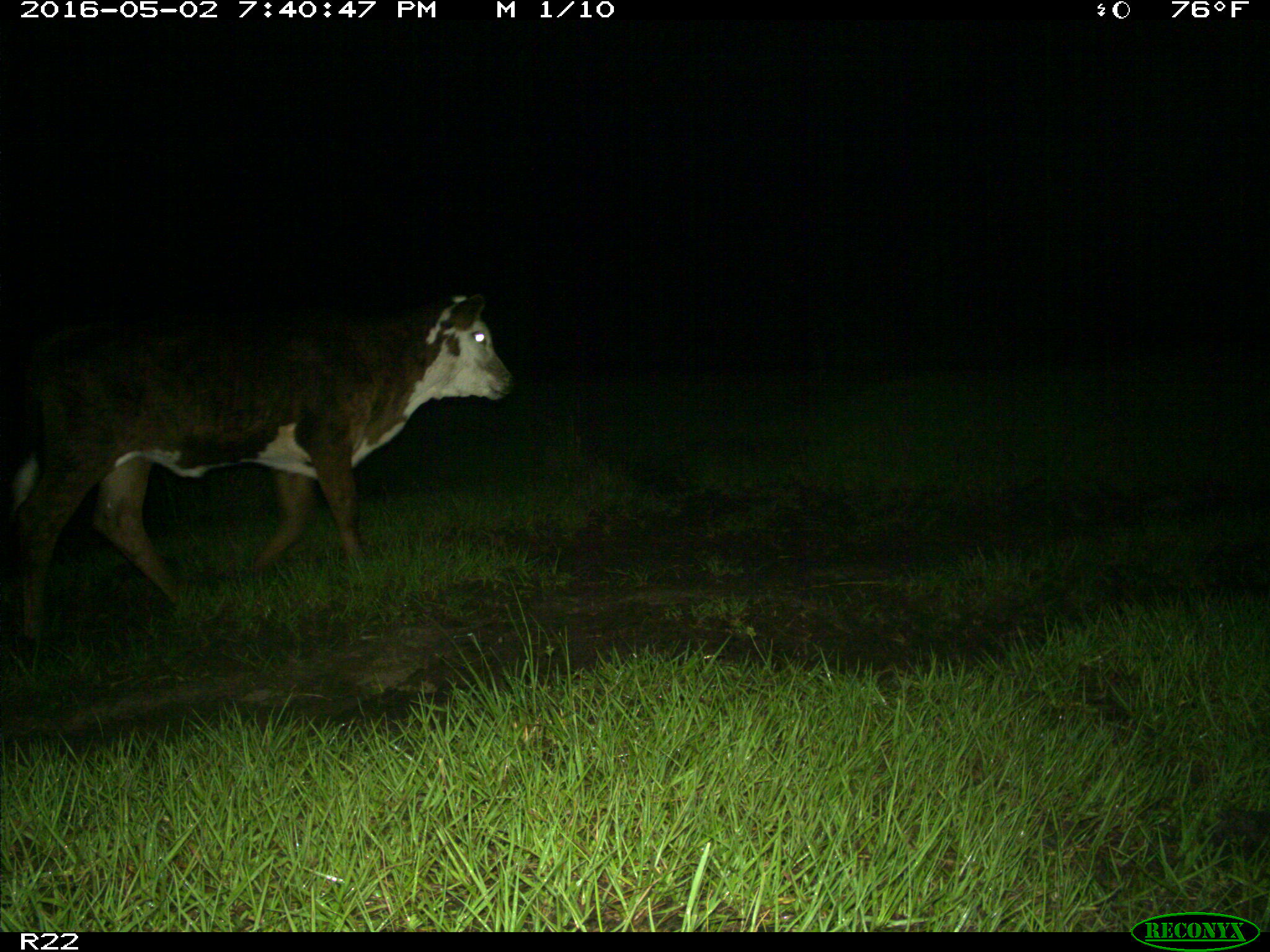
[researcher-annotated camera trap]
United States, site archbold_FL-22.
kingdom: Animalia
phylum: Chordata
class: Mammalia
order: Artiodactyla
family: Bovidae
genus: Bos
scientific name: Bos taurus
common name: domestic cow